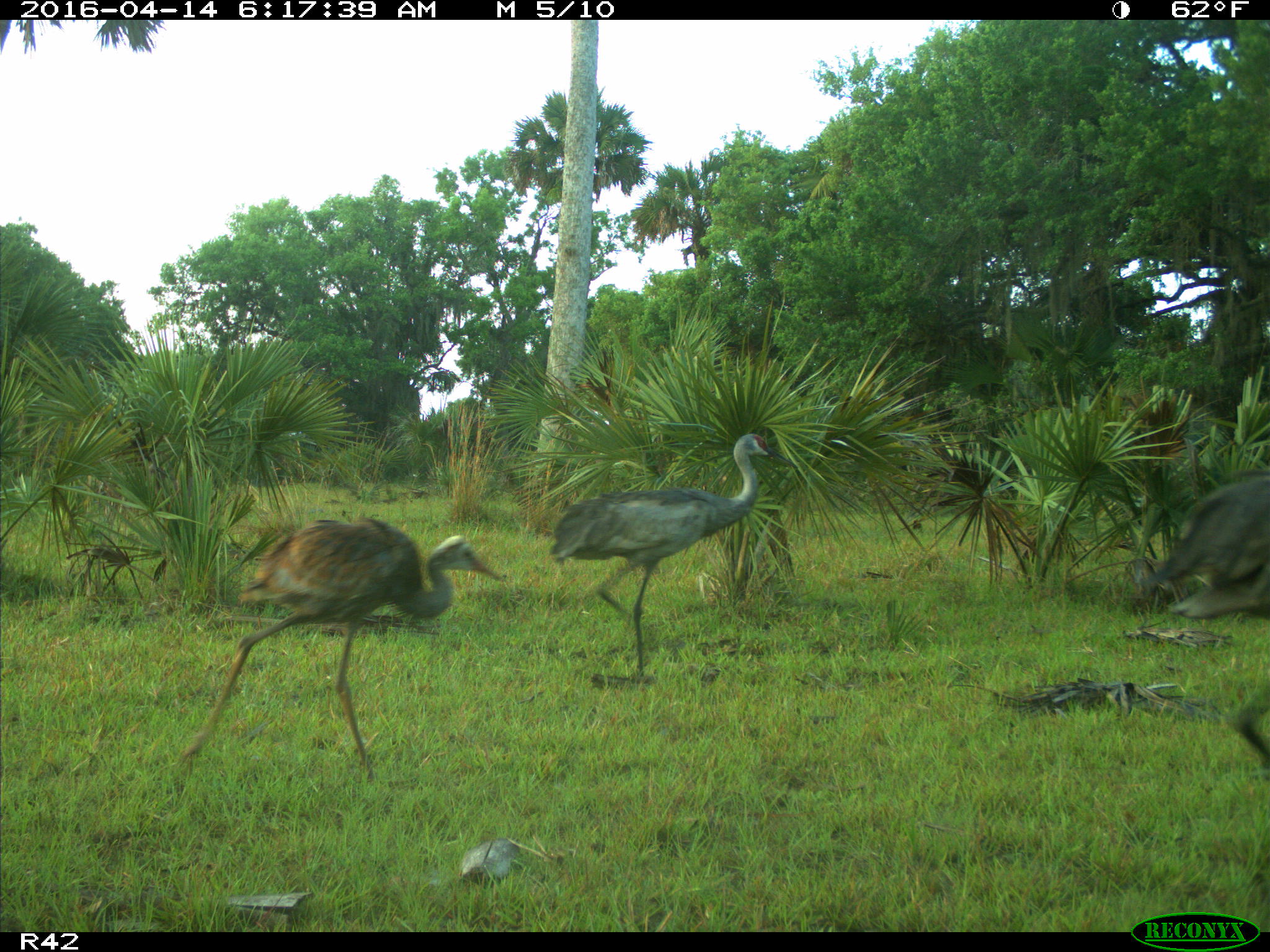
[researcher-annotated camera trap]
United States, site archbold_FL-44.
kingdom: Animalia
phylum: Chordata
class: Aves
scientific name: Aves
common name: birds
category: unidentified bird